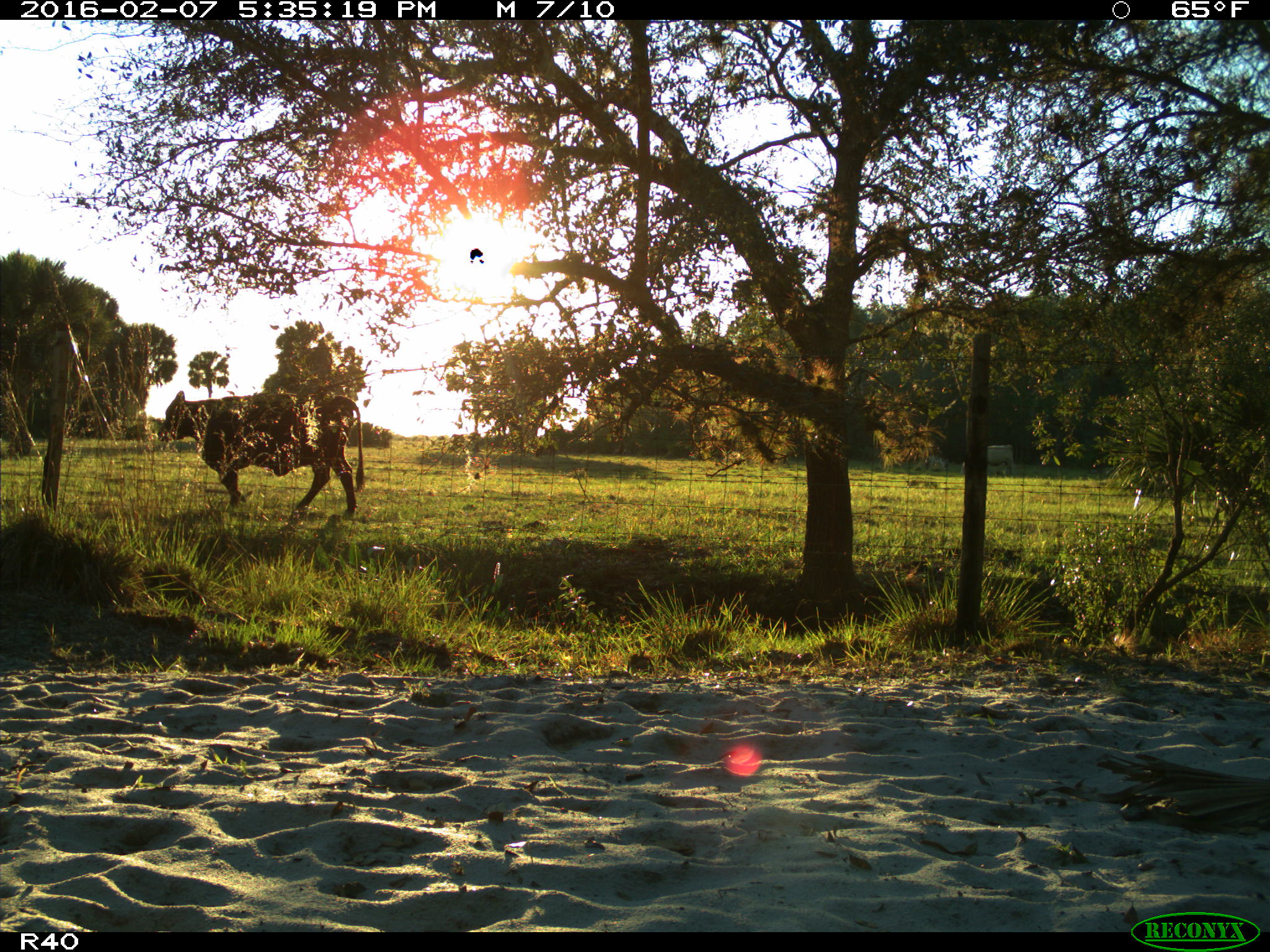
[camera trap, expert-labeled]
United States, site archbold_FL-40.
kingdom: Animalia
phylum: Chordata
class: Mammalia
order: Artiodactyla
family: Bovidae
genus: Bos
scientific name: Bos taurus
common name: domestic cow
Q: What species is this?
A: Bos taurus (domestic cow).